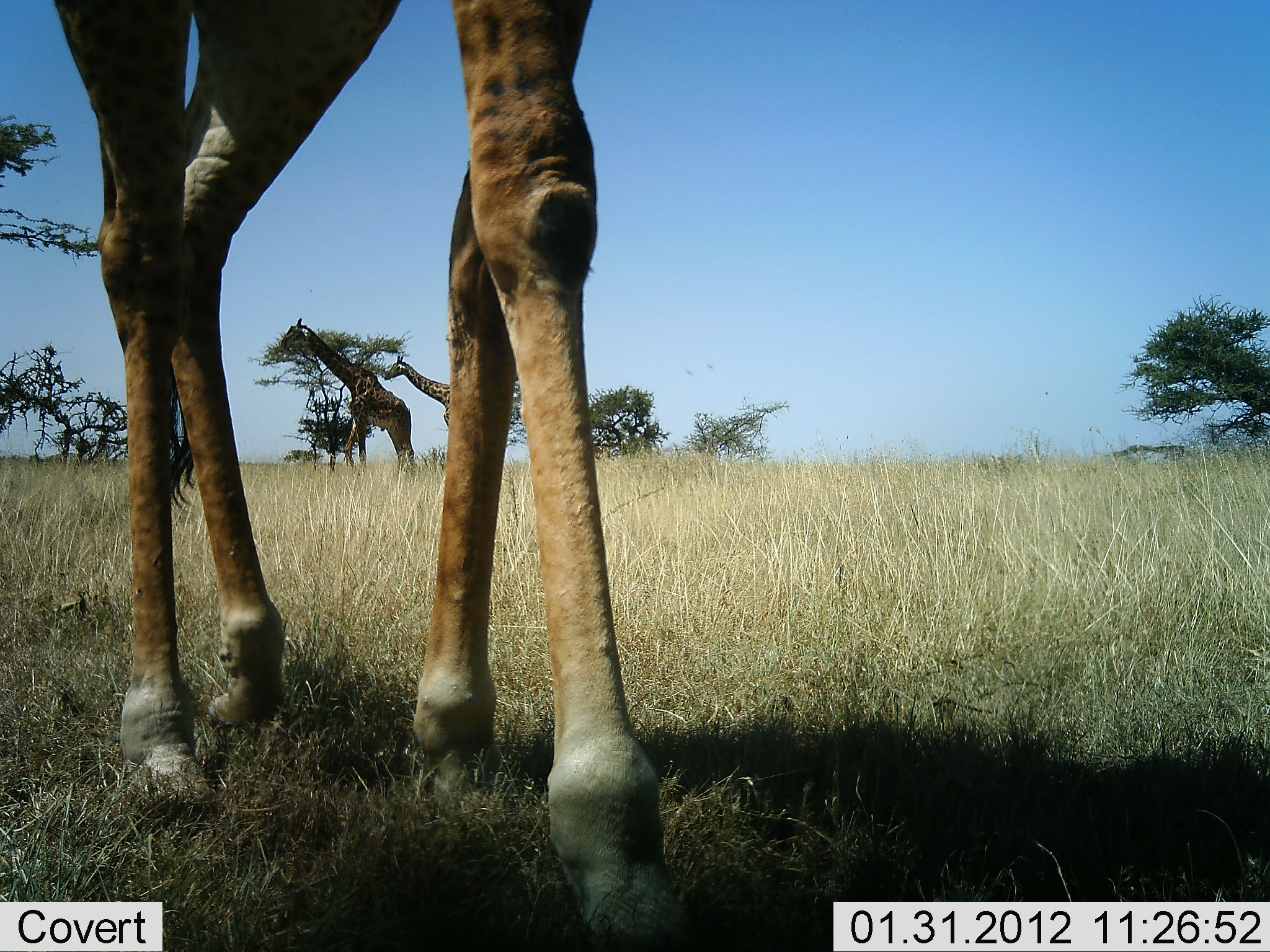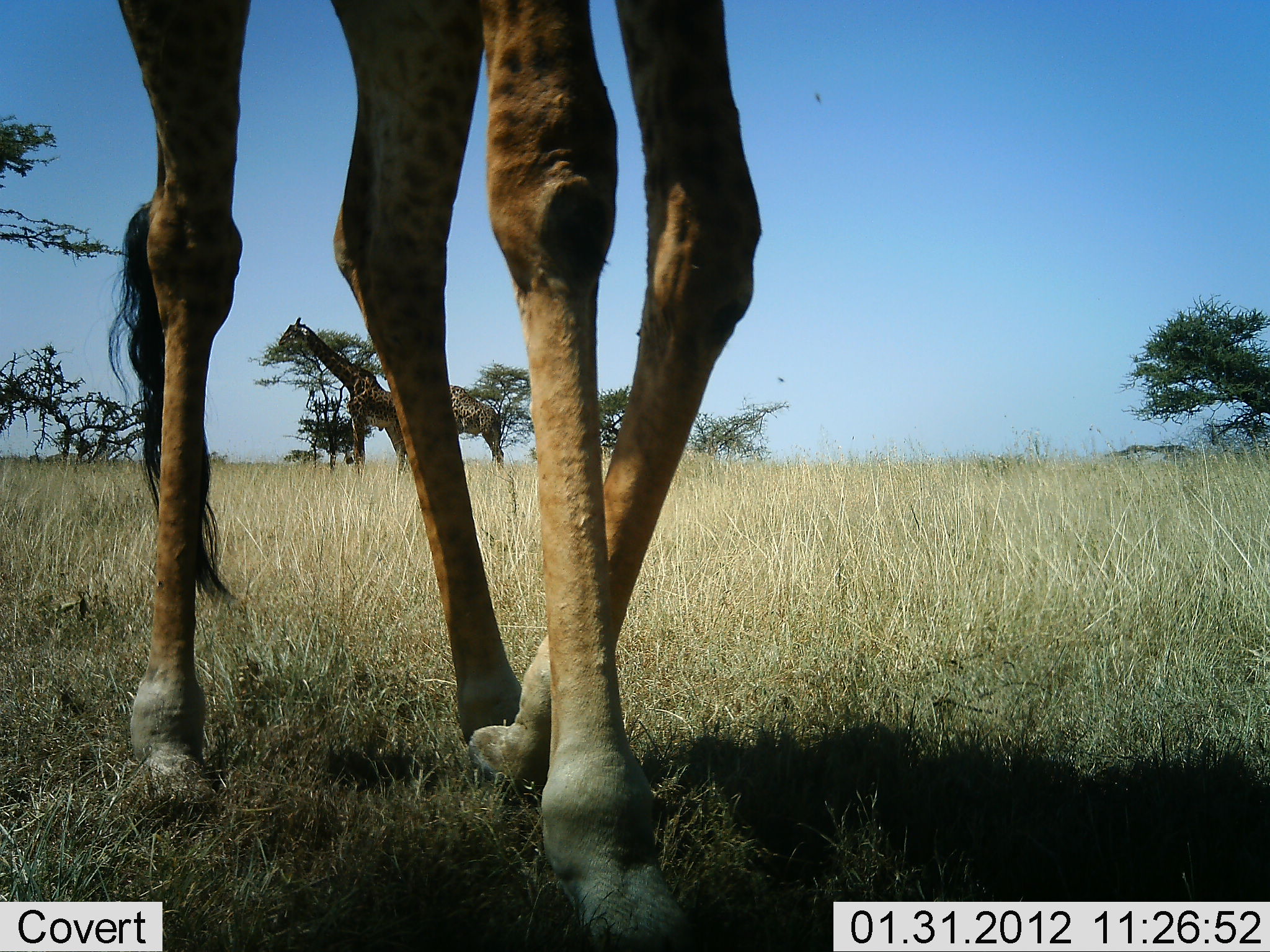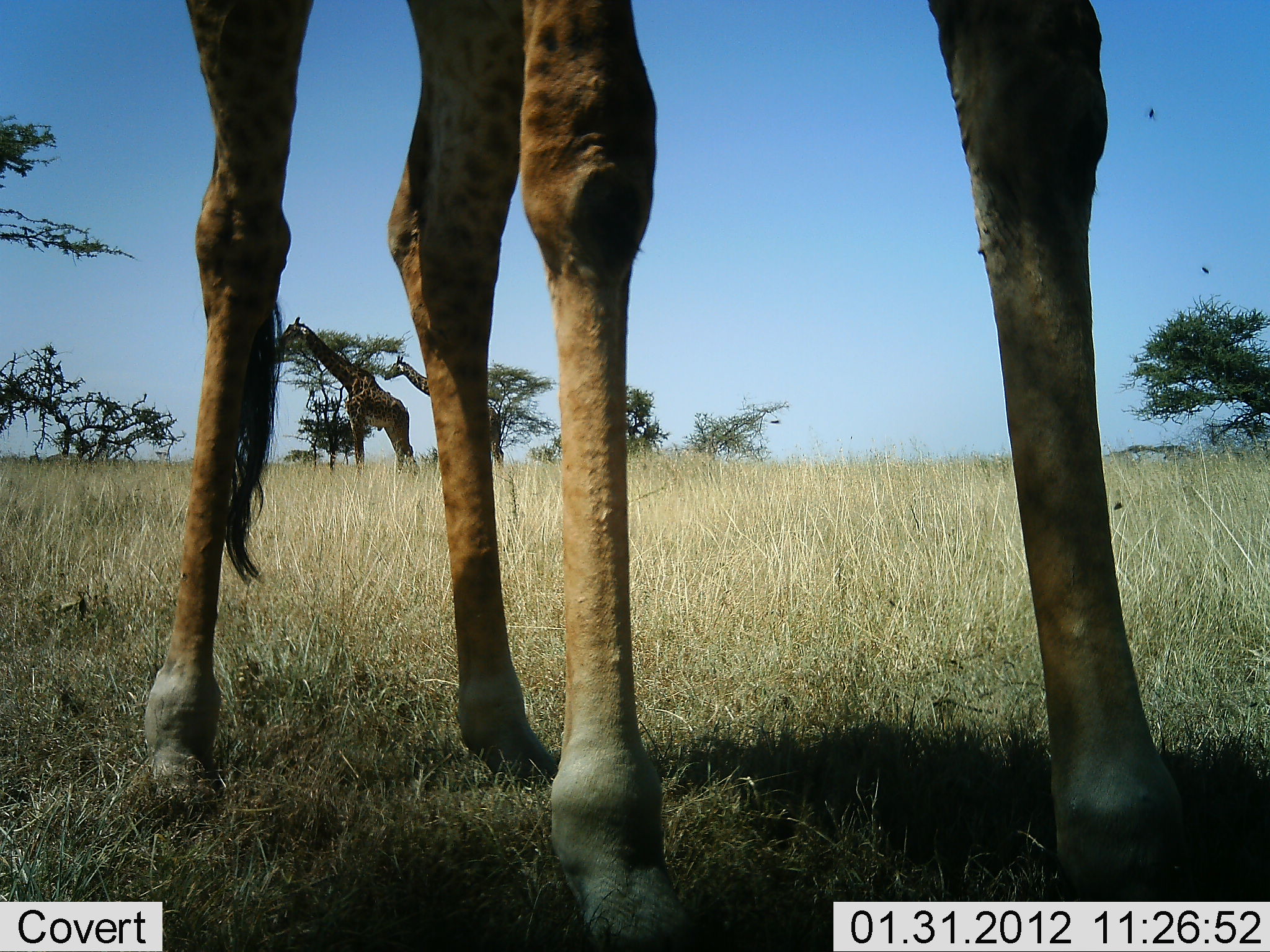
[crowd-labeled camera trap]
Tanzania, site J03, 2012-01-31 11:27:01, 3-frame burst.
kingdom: Animalia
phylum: Chordata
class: Mammalia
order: Artiodactyla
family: Giraffidae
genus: Giraffa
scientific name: Giraffa camelopardalis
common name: giraffe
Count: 3.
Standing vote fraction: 50%.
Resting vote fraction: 0%.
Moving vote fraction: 79%.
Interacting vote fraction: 0%.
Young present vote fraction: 7%.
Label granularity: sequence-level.